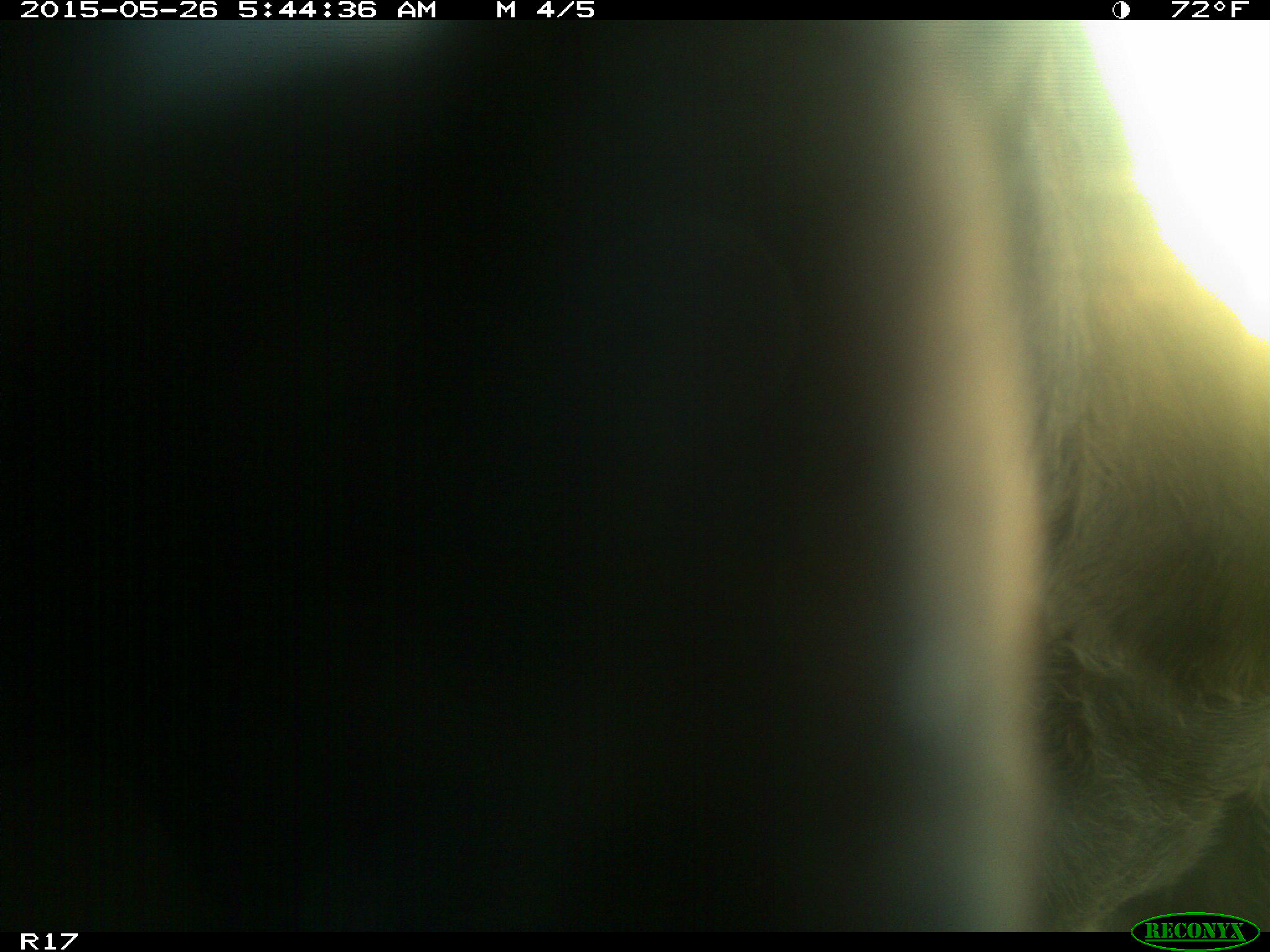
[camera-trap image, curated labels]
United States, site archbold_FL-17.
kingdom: Animalia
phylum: Chordata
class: Mammalia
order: Artiodactyla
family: Bovidae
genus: Bos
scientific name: Bos taurus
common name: domestic cow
Bos taurus (domestic cow).